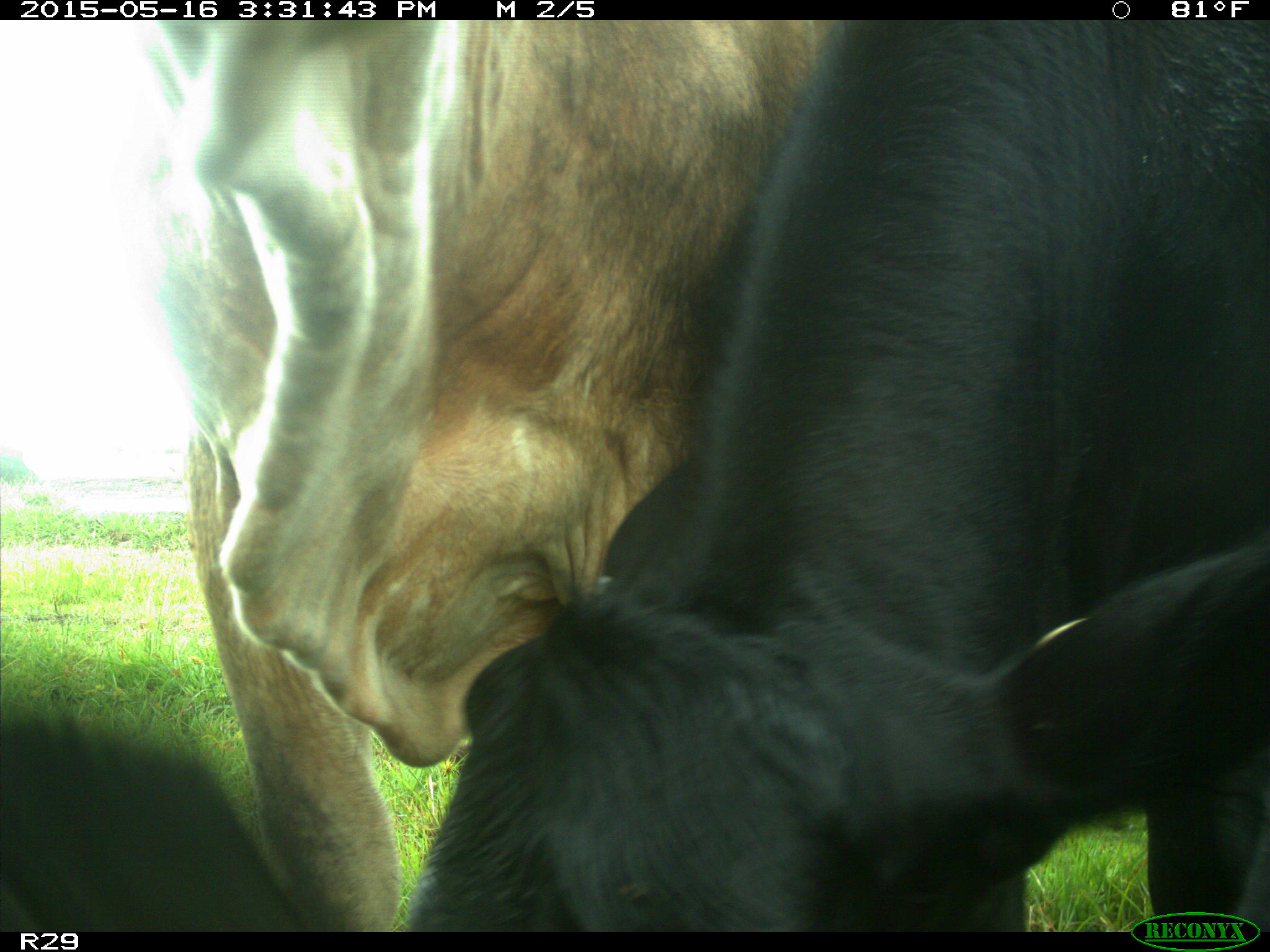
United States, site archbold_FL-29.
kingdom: Animalia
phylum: Chordata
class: Mammalia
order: Artiodactyla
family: Bovidae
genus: Bos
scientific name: Bos taurus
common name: domestic cow